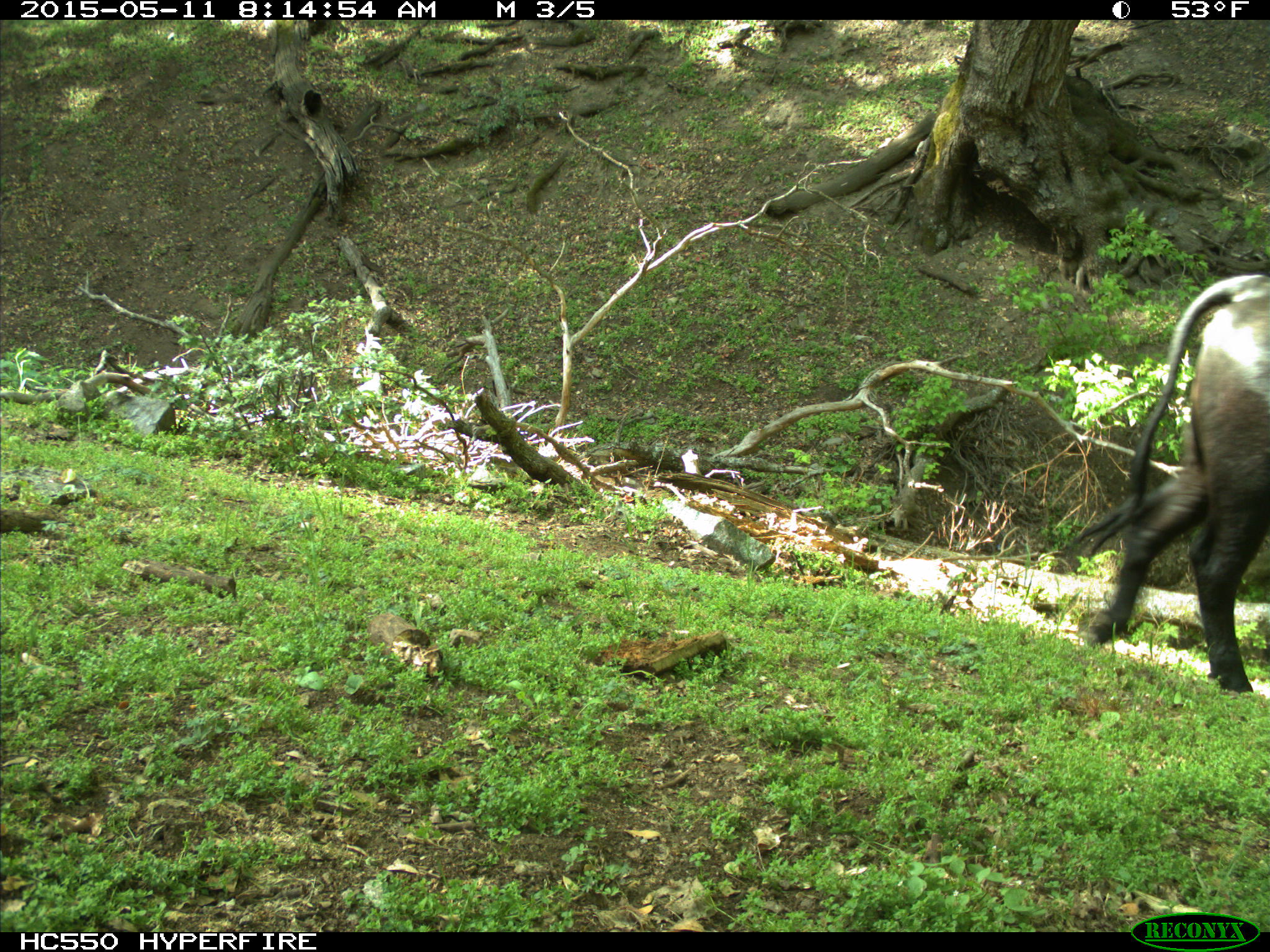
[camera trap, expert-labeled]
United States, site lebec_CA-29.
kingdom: Animalia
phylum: Chordata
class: Mammalia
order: Artiodactyla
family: Bovidae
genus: Bos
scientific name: Bos taurus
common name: domestic cow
Bos taurus (domestic cow).